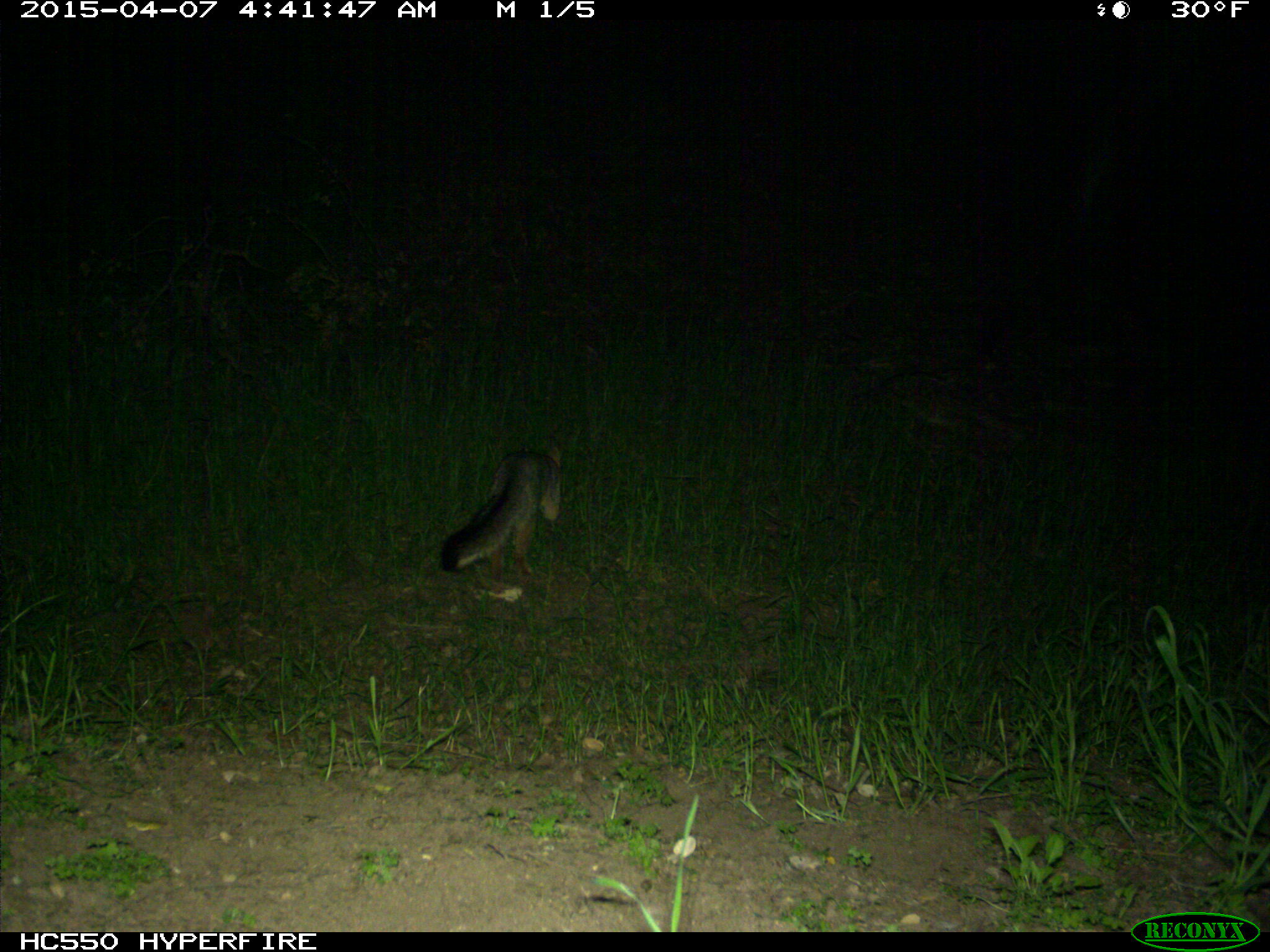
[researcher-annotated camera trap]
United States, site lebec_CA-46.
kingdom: Animalia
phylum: Chordata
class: Mammalia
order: Carnivora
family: Canidae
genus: Urocyon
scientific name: Urocyon cinereoargenteus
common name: gray fox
Urocyon cinereoargenteus (gray fox).